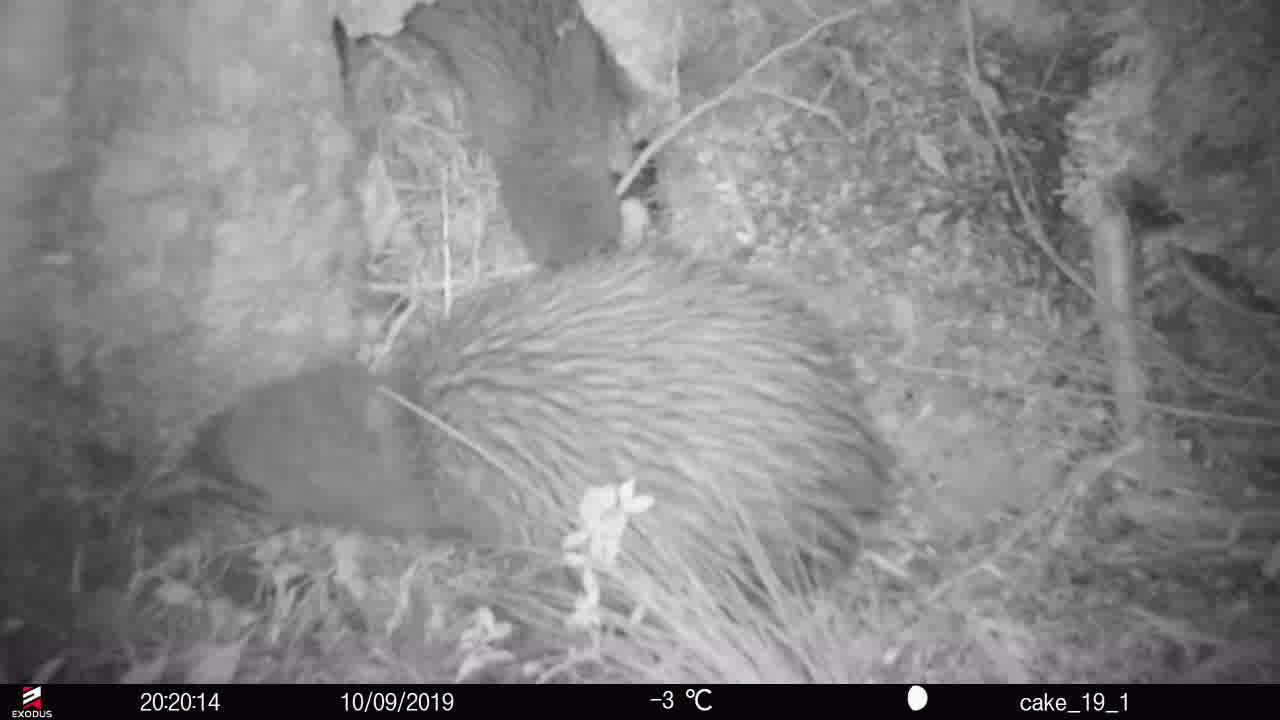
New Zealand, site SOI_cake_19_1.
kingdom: Animalia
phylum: Chordata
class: Aves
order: Apterygiformes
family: Apterygidae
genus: Apteryx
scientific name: Apteryx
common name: kiwi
Kiwi (Apteryx).